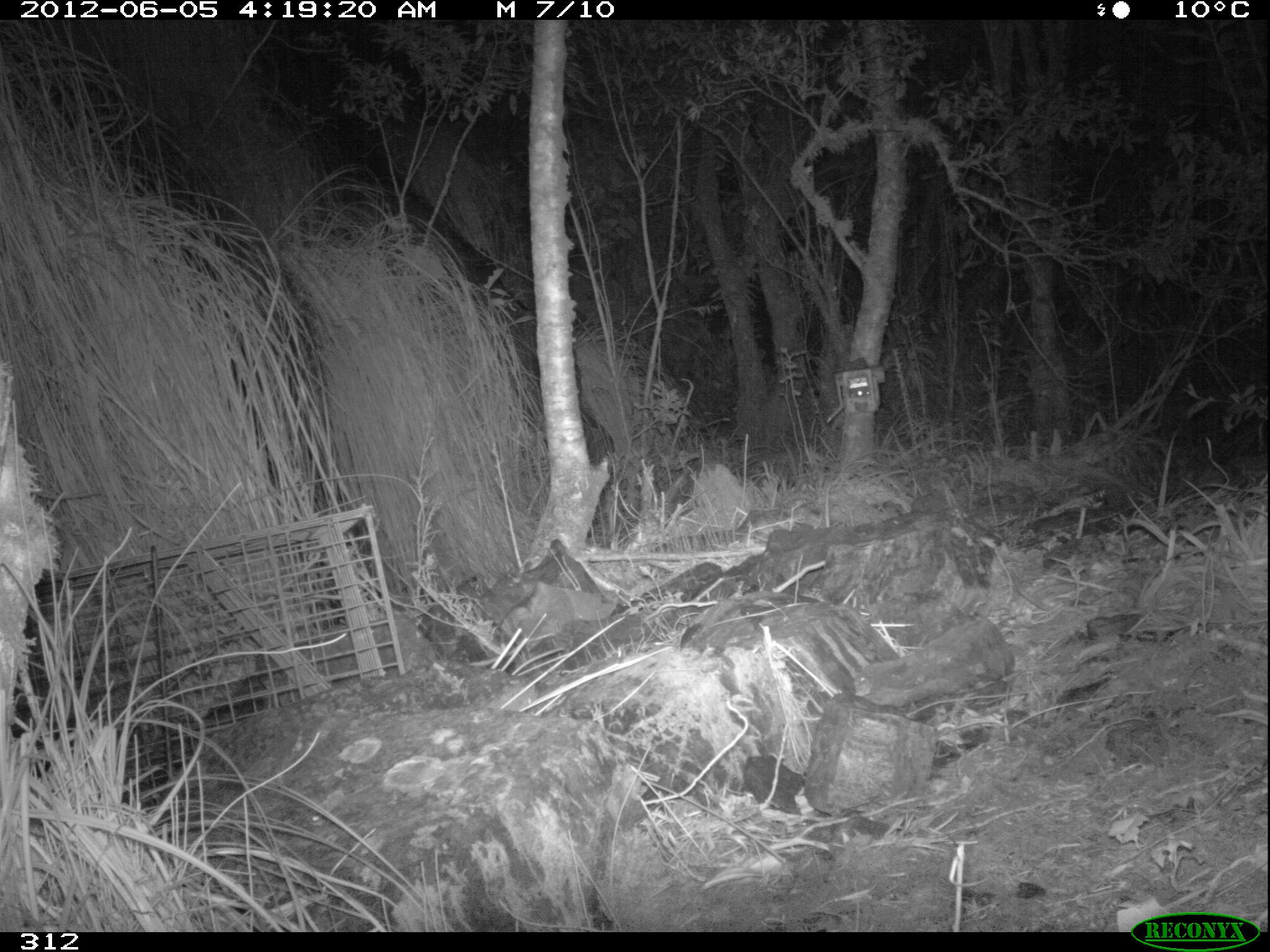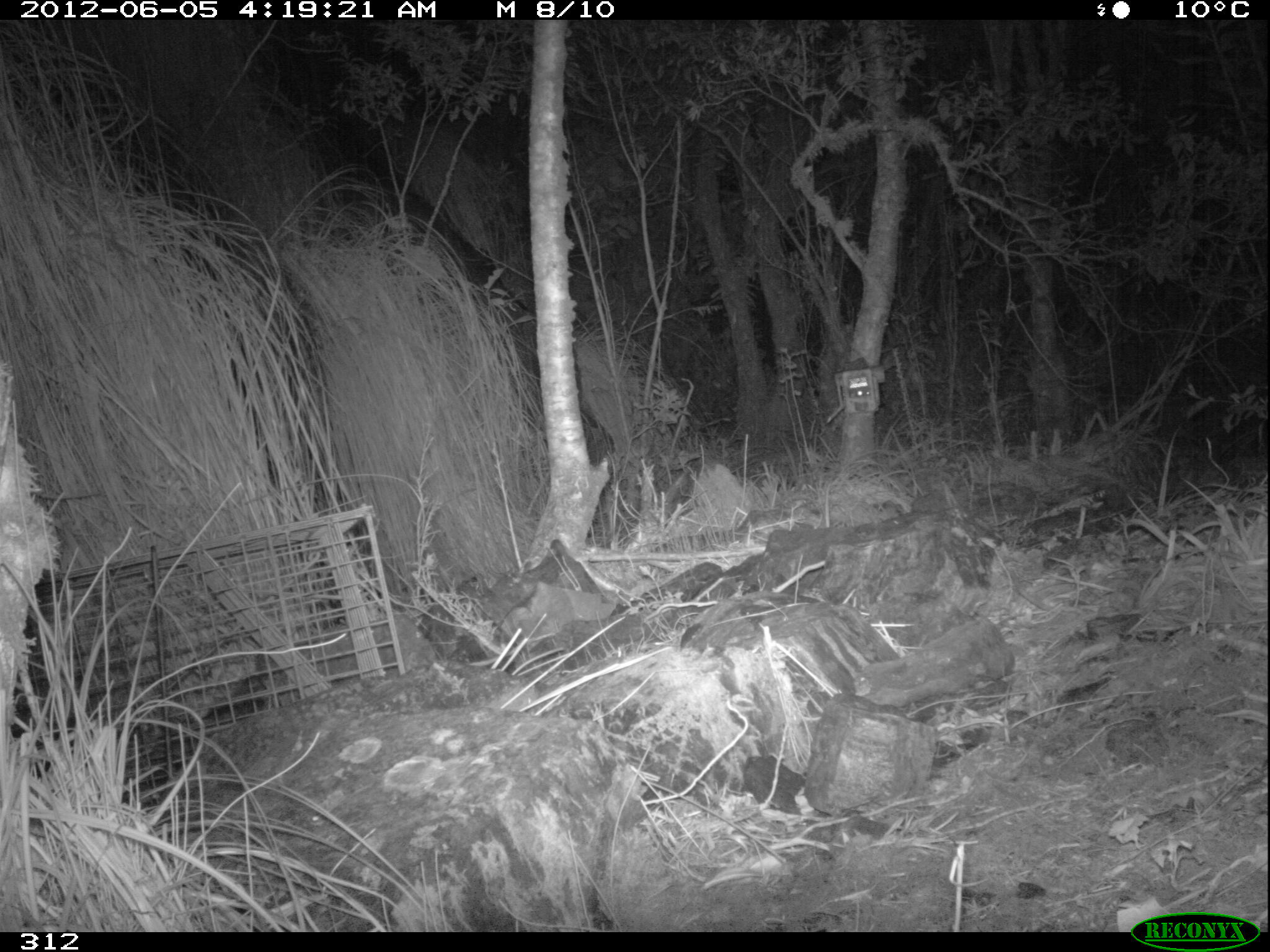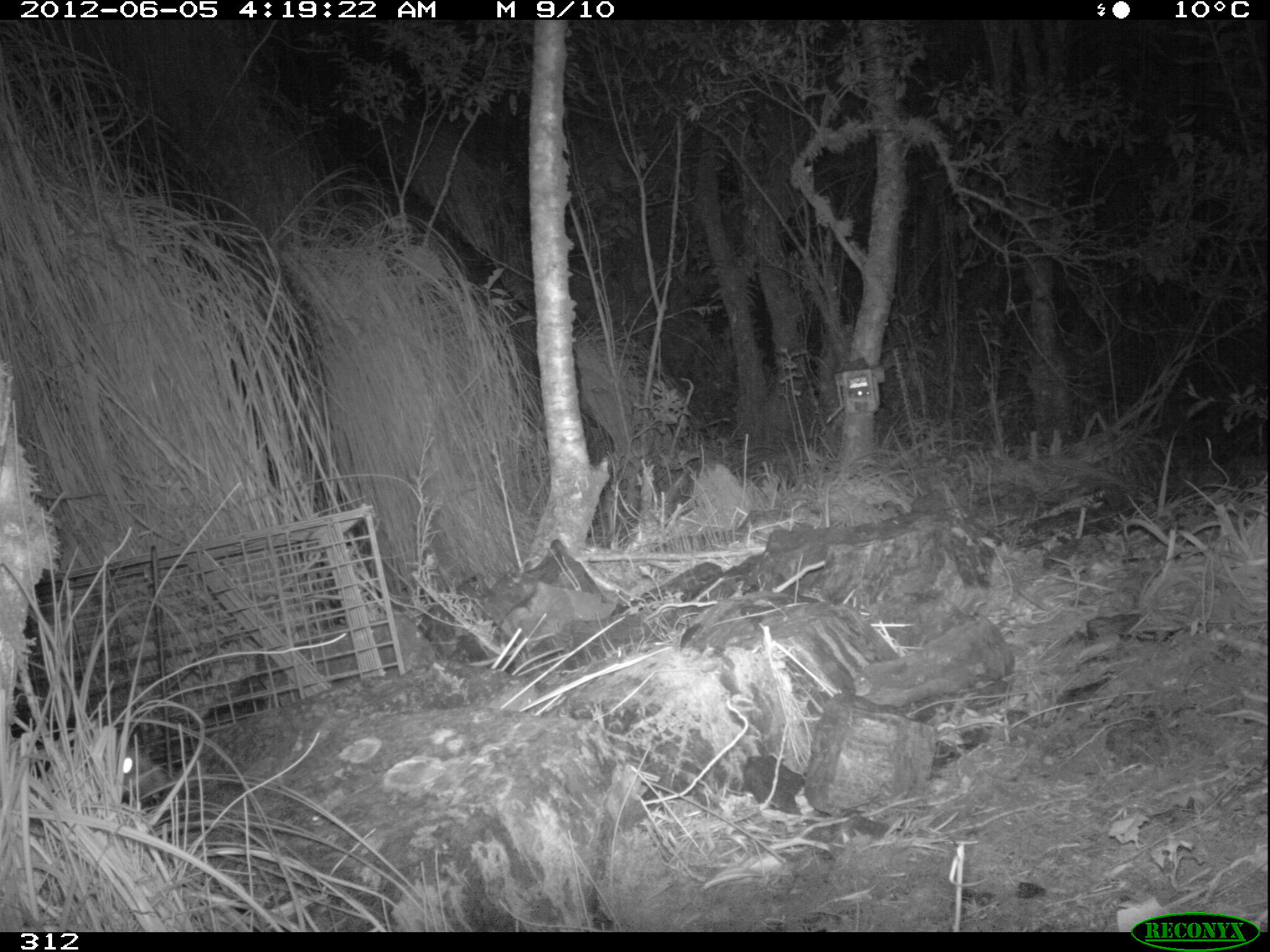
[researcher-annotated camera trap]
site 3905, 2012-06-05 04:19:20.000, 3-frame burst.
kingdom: Animalia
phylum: Chordata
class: Mammalia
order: Didelphimorphia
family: Didelphidae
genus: Didelphis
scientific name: Didelphis pernigra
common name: andean white-eared opossum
Didelphis pernigra (andean white-eared opossum).